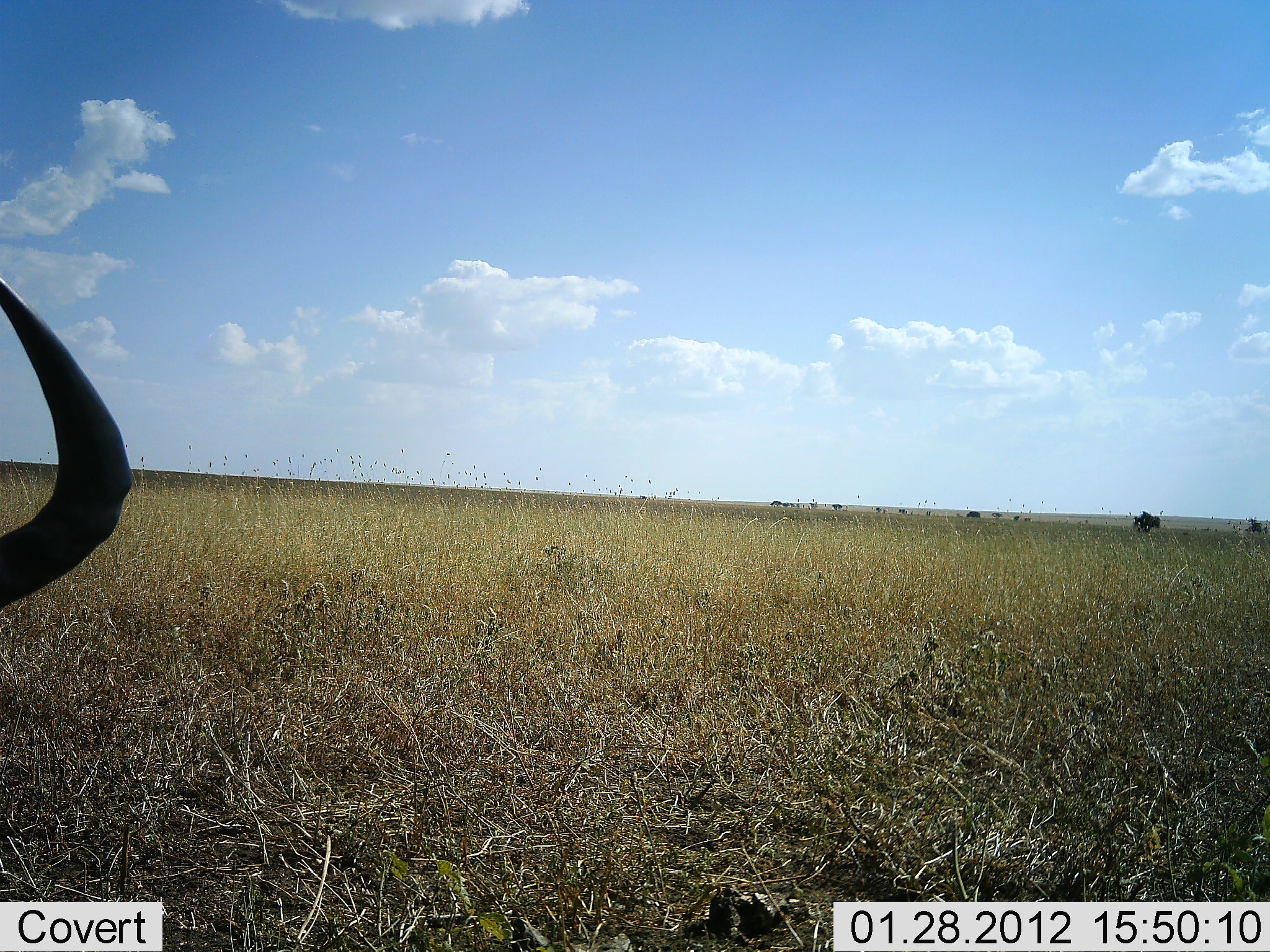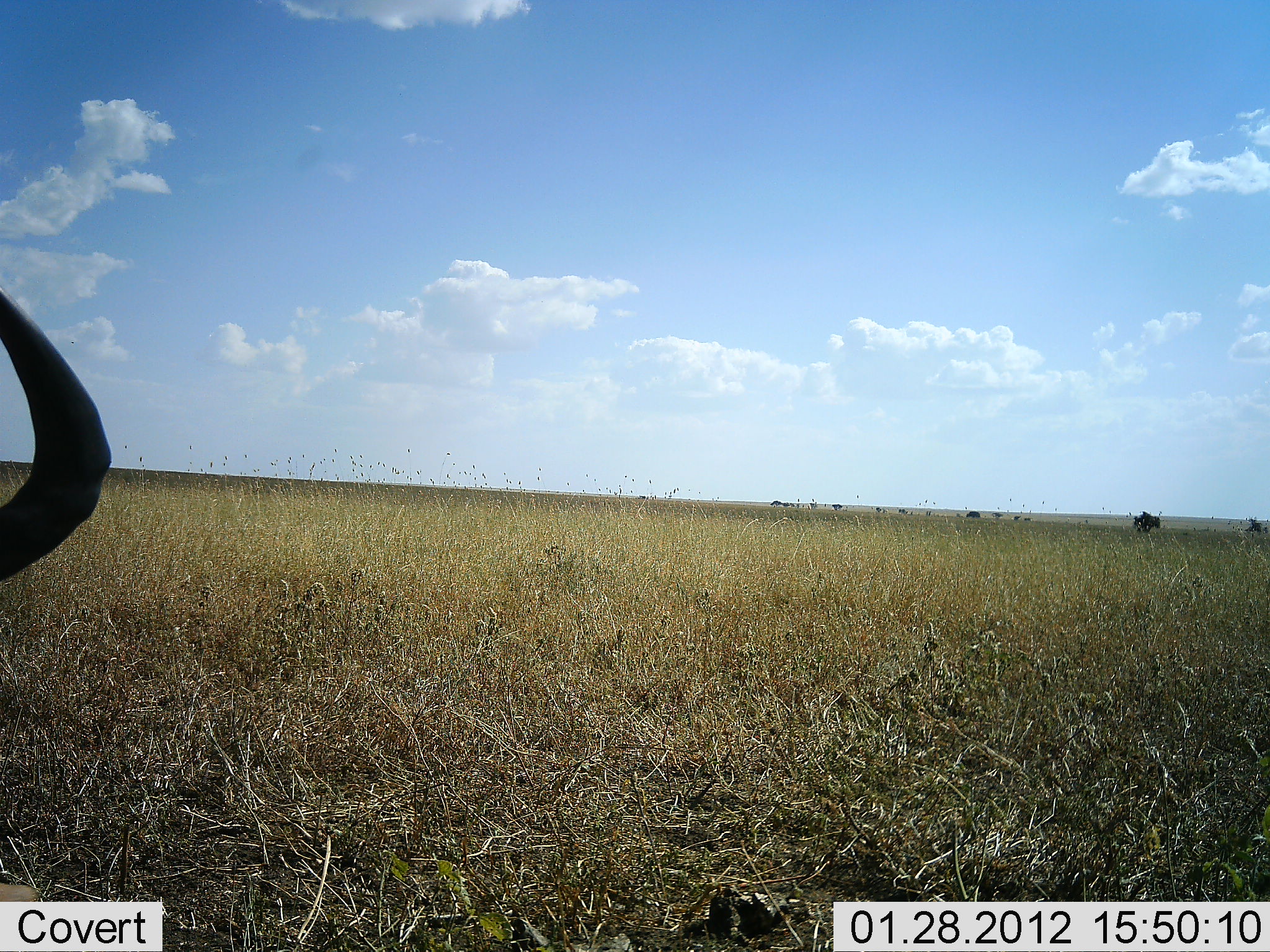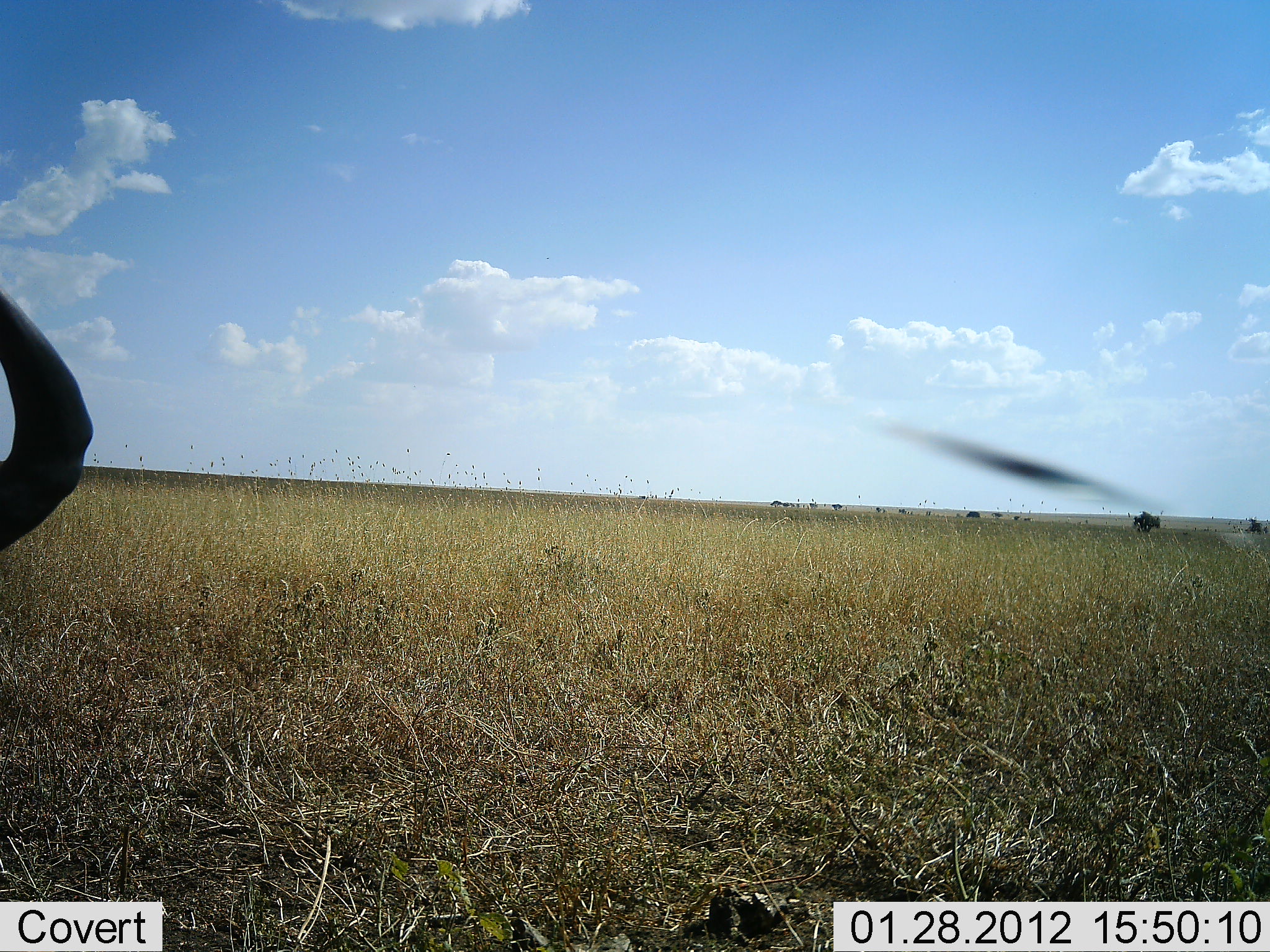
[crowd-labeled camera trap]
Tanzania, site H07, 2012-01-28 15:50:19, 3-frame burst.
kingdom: Animalia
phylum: Chordata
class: Mammalia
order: Artiodactyla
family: Bovidae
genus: Connochaetes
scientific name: Connochaetes taurinus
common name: blue wildebeest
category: wildebeest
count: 1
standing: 78%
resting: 22%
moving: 0%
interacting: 0%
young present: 0%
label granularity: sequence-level